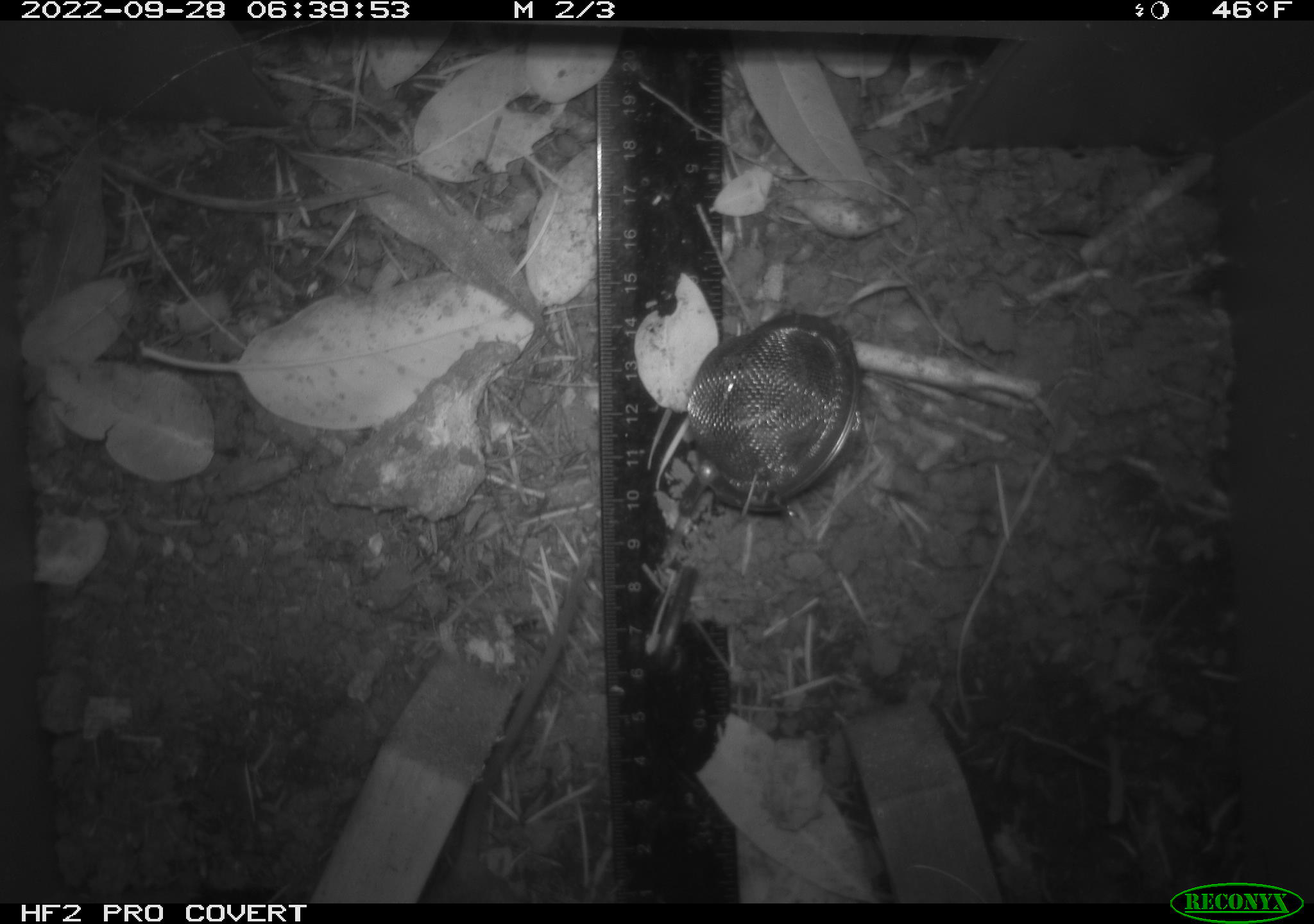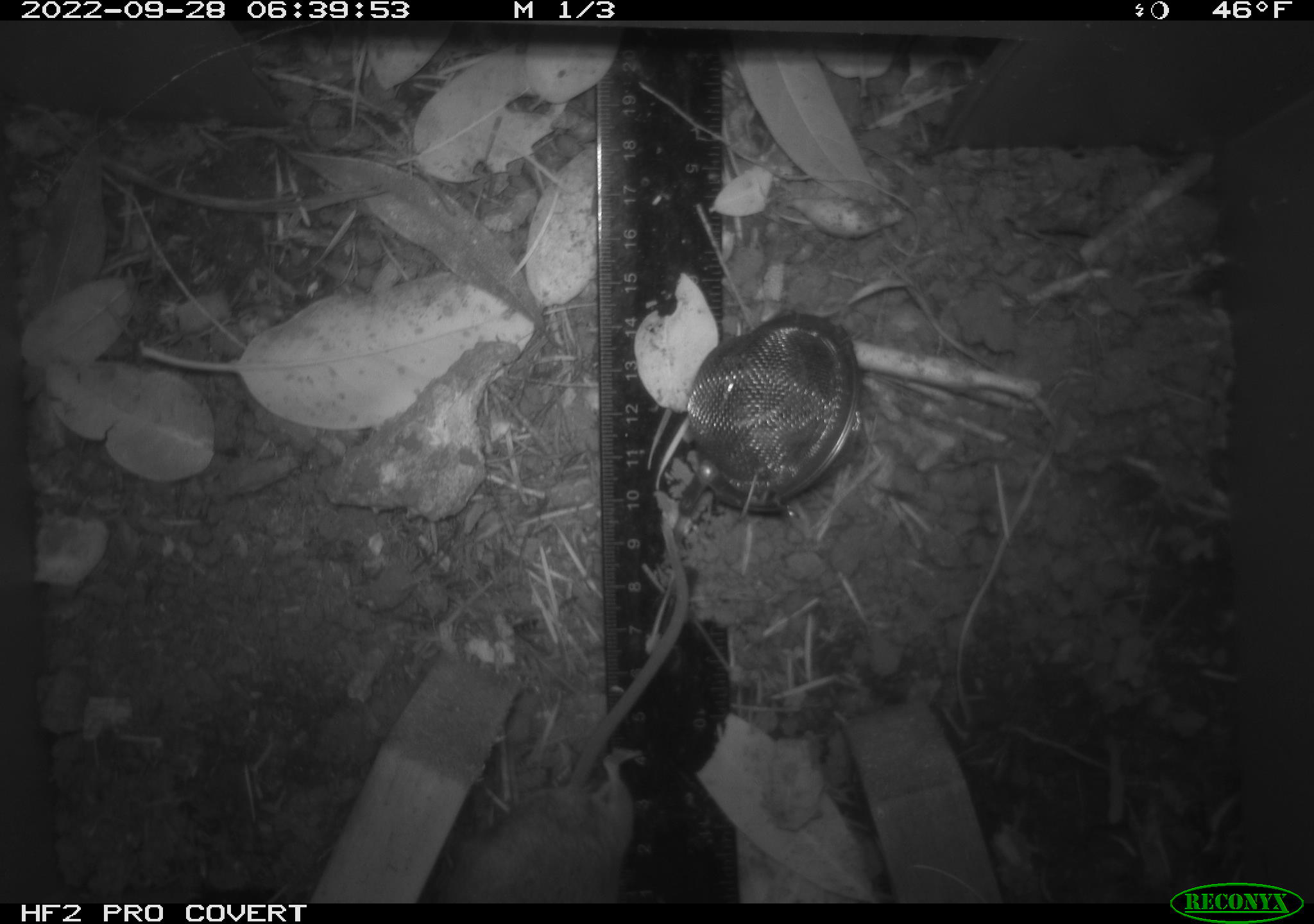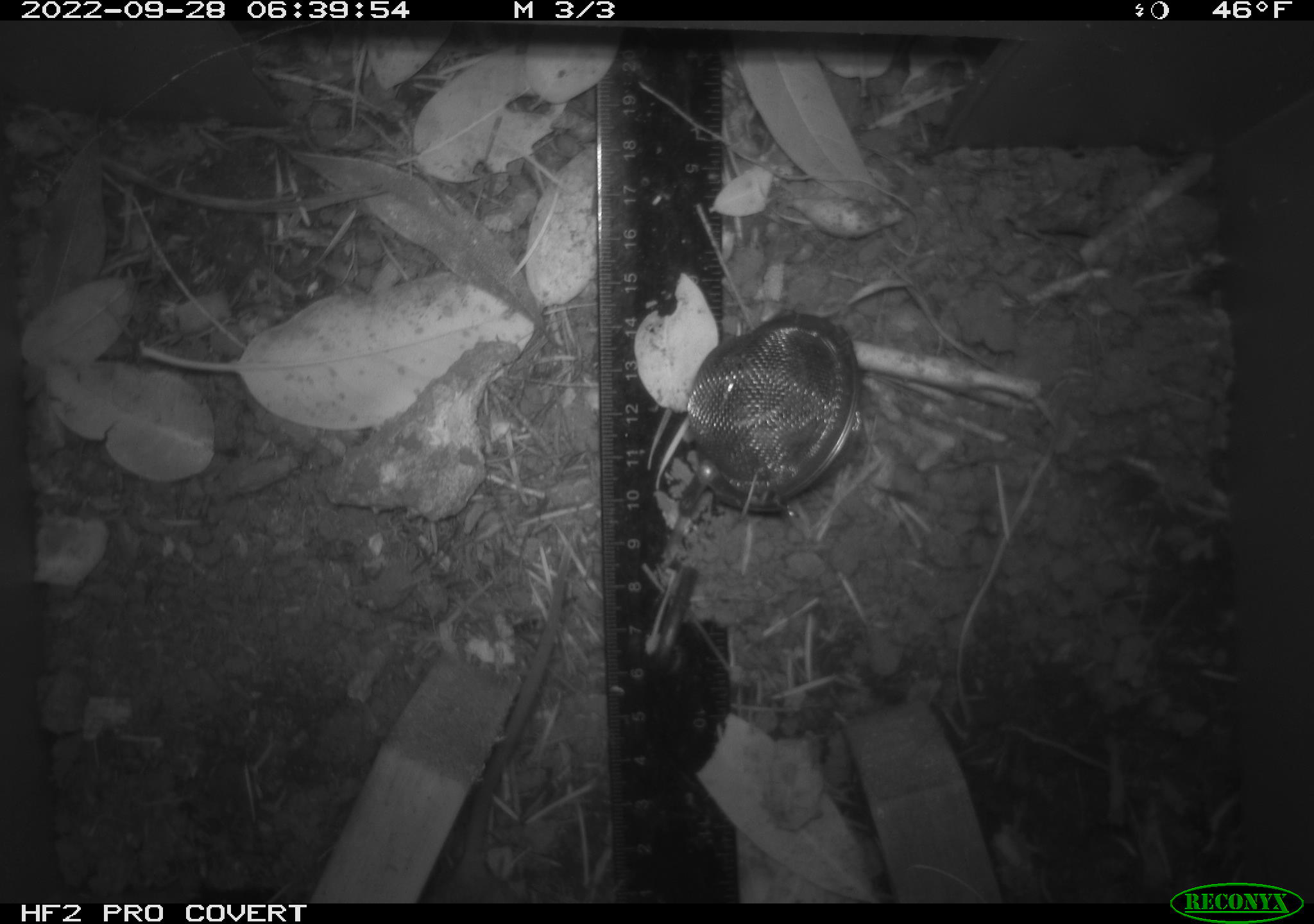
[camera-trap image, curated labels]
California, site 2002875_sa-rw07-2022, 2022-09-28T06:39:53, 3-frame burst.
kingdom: Animalia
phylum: Chordata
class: Mammalia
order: Rodentia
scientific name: Rodentia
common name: mouse species